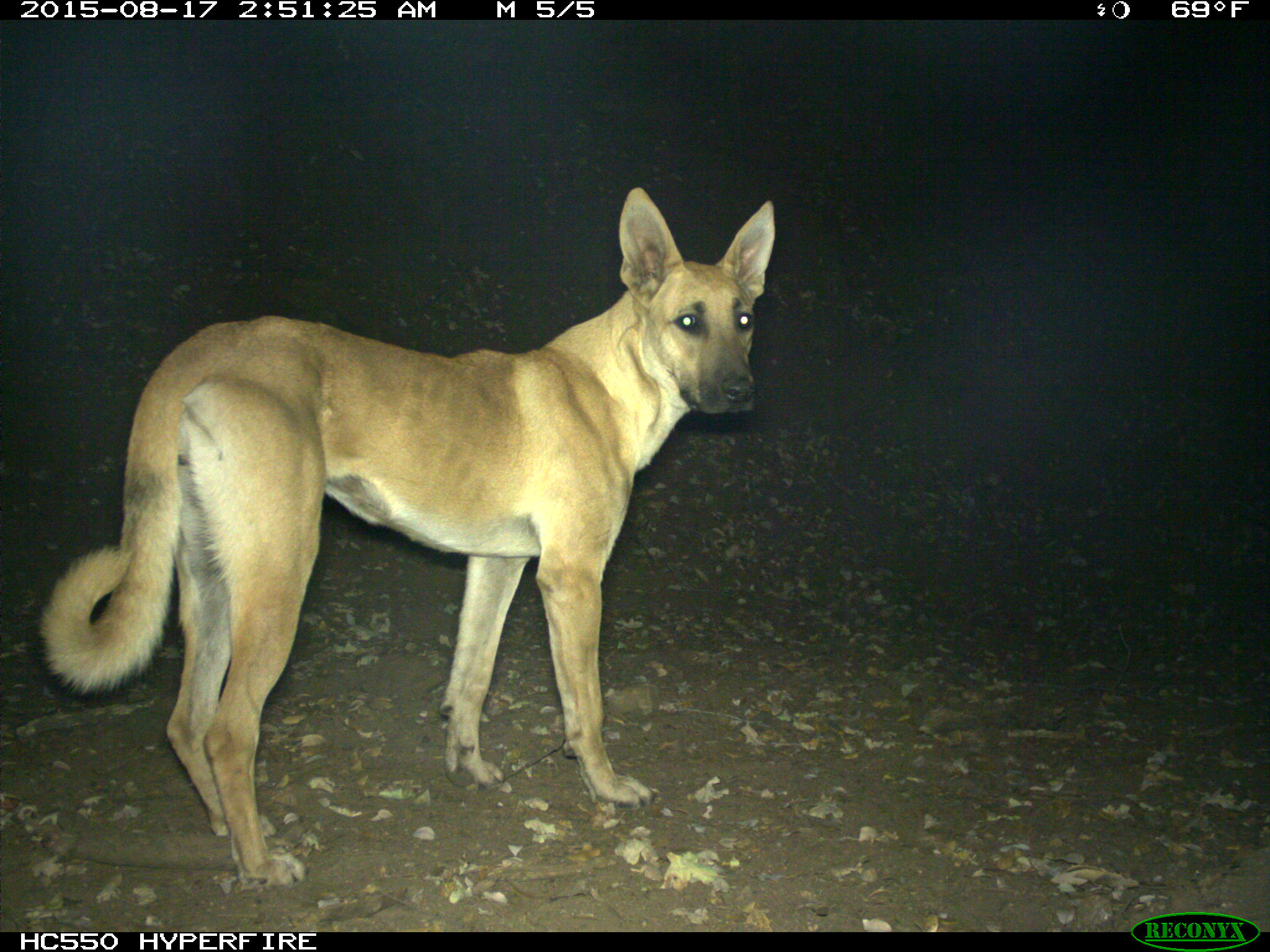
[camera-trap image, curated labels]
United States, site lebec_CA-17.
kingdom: Animalia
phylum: Chordata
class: Mammalia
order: Carnivora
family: Canidae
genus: Canis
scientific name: Canis familiaris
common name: domestic dog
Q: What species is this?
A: Canis familiaris (domestic dog).